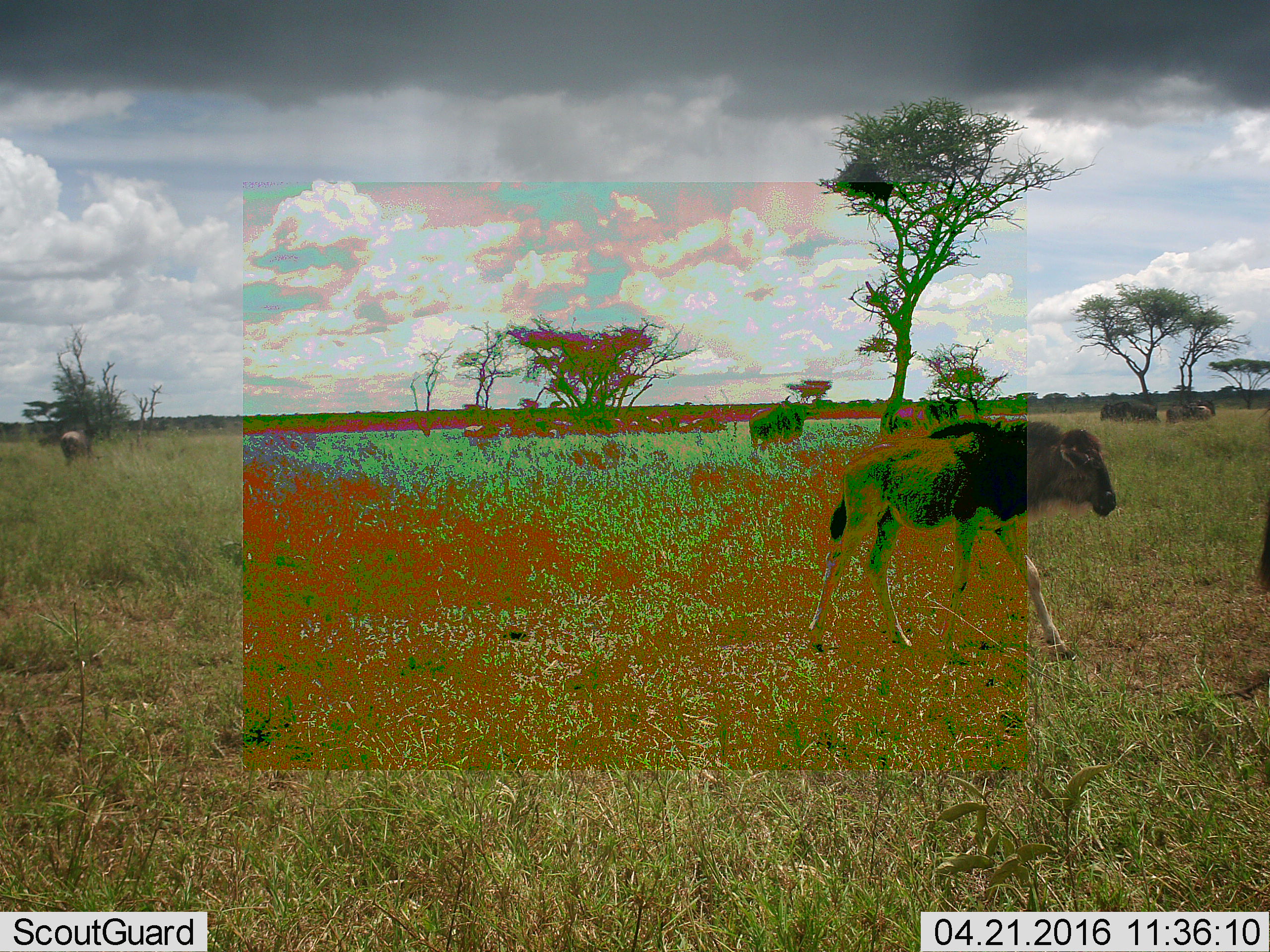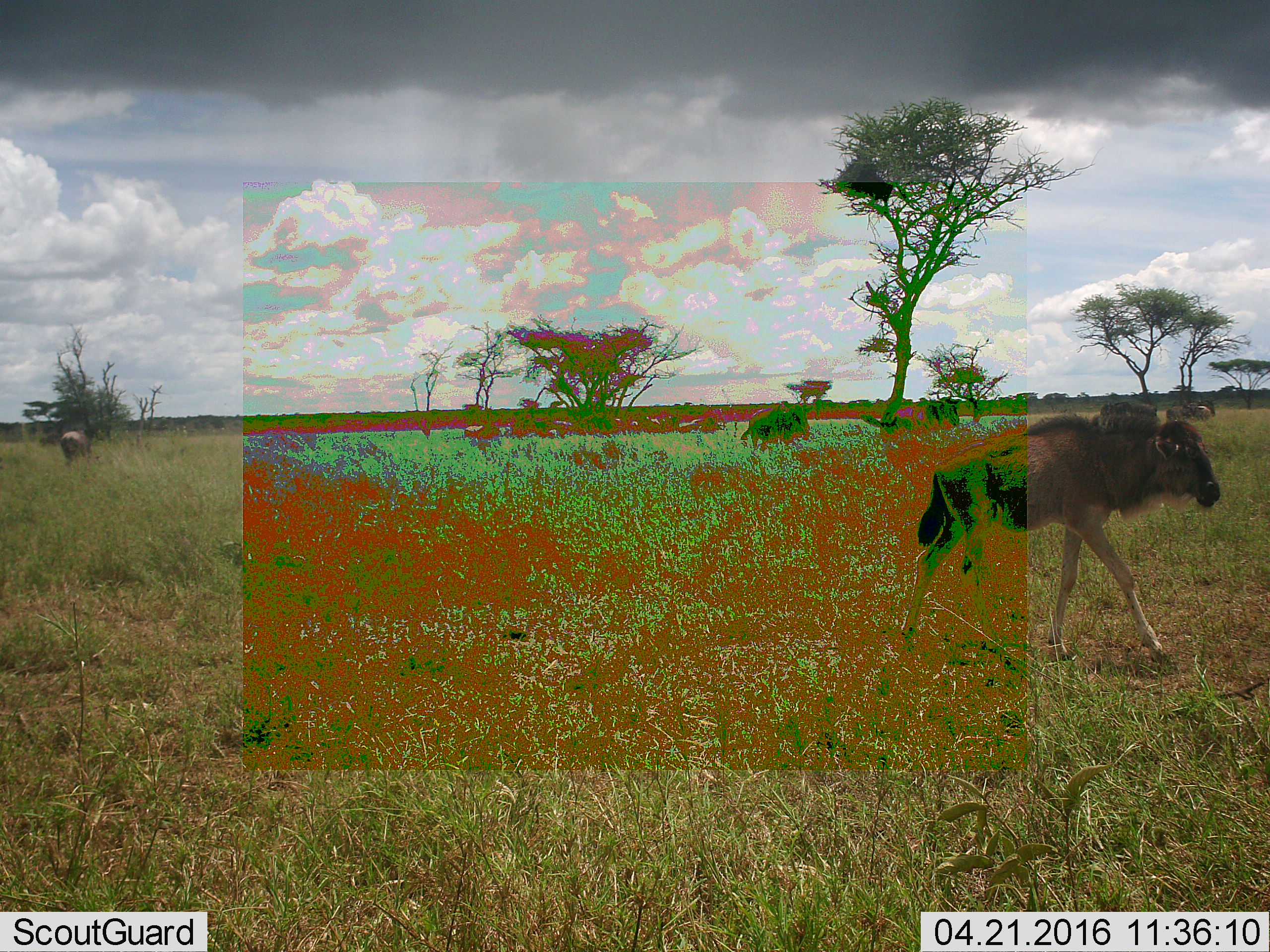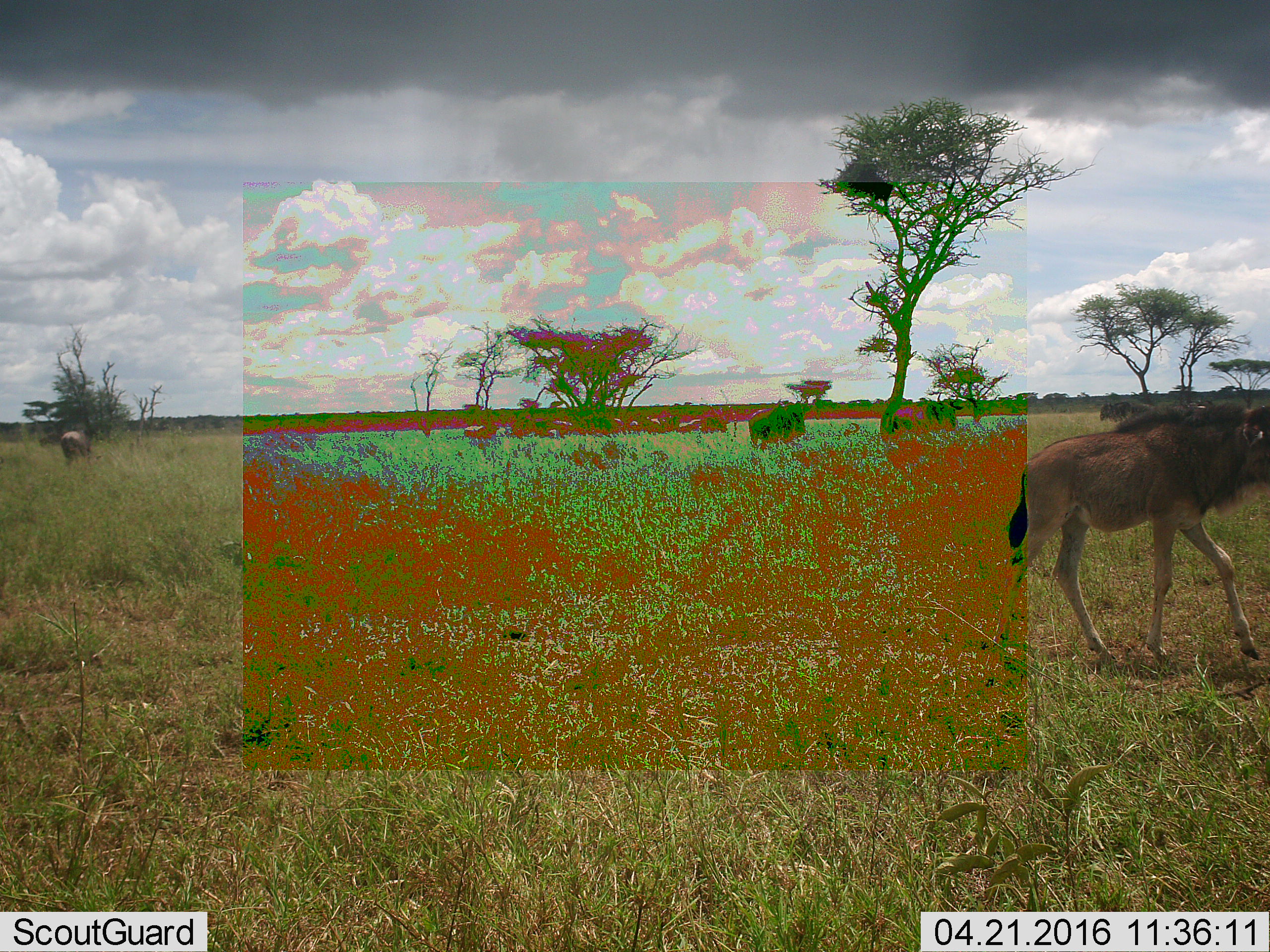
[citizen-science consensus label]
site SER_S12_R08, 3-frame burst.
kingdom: Animalia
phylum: Chordata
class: Mammalia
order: Artiodactyla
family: Bovidae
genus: Connochaetes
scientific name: Connochaetes taurinus taurinus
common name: blue wildebeest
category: wildebeestblue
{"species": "wildebeestblue (blue wildebeest) (Connochaetes taurinus taurinus)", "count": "11-50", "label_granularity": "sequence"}